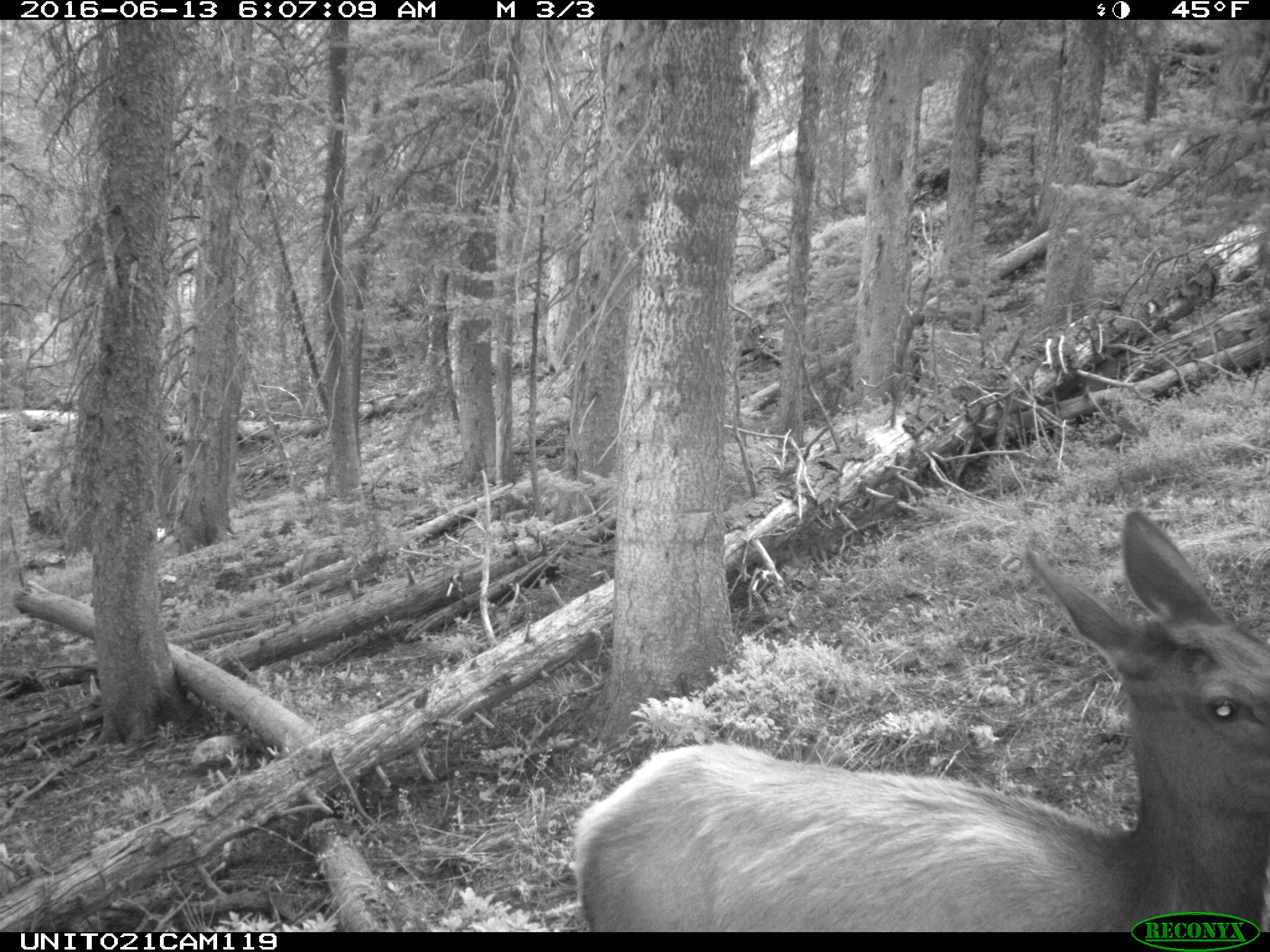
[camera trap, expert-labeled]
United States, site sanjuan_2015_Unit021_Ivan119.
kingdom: Animalia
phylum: Chordata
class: Mammalia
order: Artiodactyla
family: Cervidae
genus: Cervus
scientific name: Cervus elaphus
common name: red deer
Cervus elaphus (red deer).